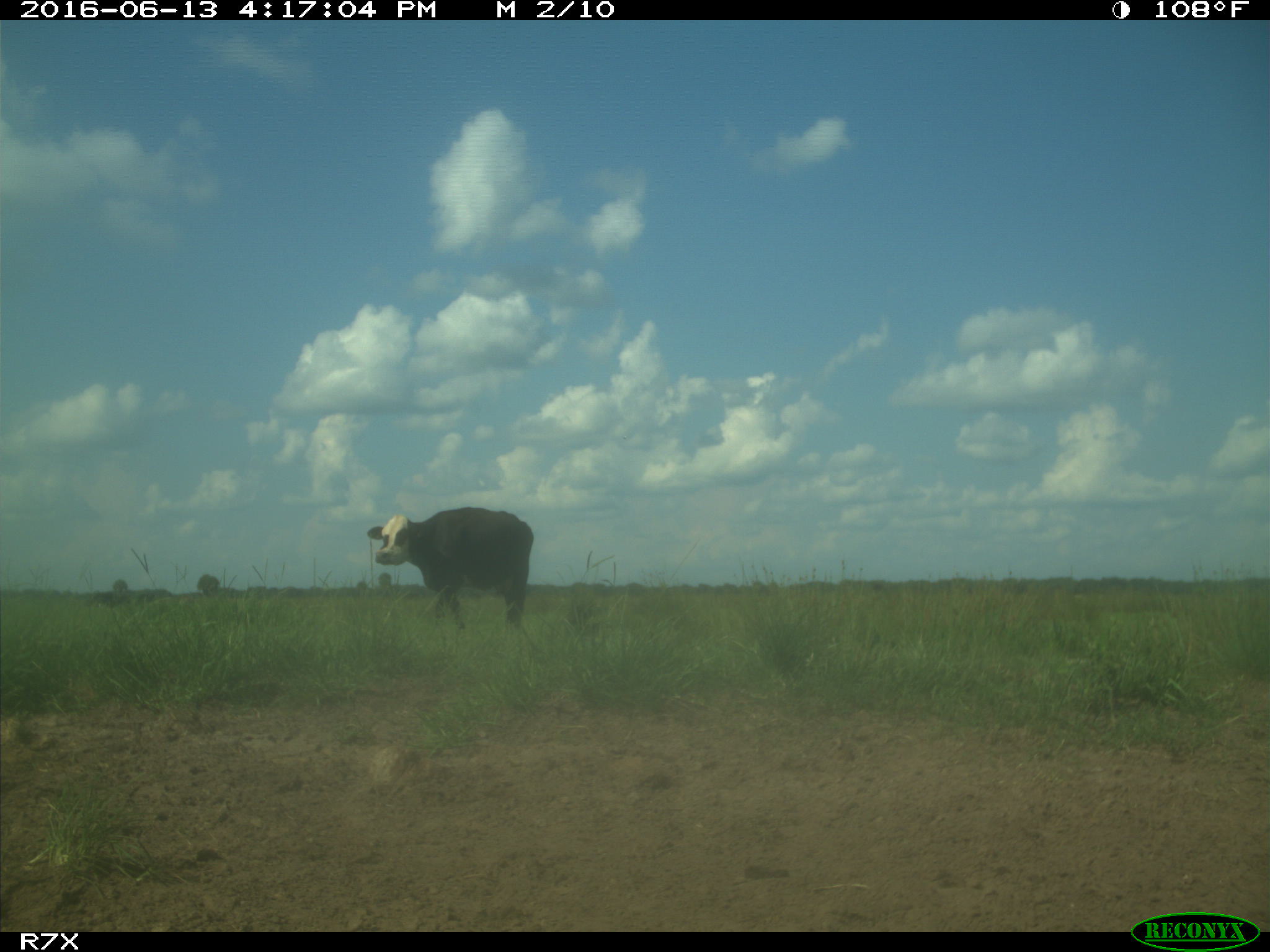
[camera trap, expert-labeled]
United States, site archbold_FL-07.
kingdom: Animalia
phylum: Chordata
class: Mammalia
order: Artiodactyla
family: Bovidae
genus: Bos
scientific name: Bos taurus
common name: domestic cow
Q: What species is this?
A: Bos taurus (domestic cow).